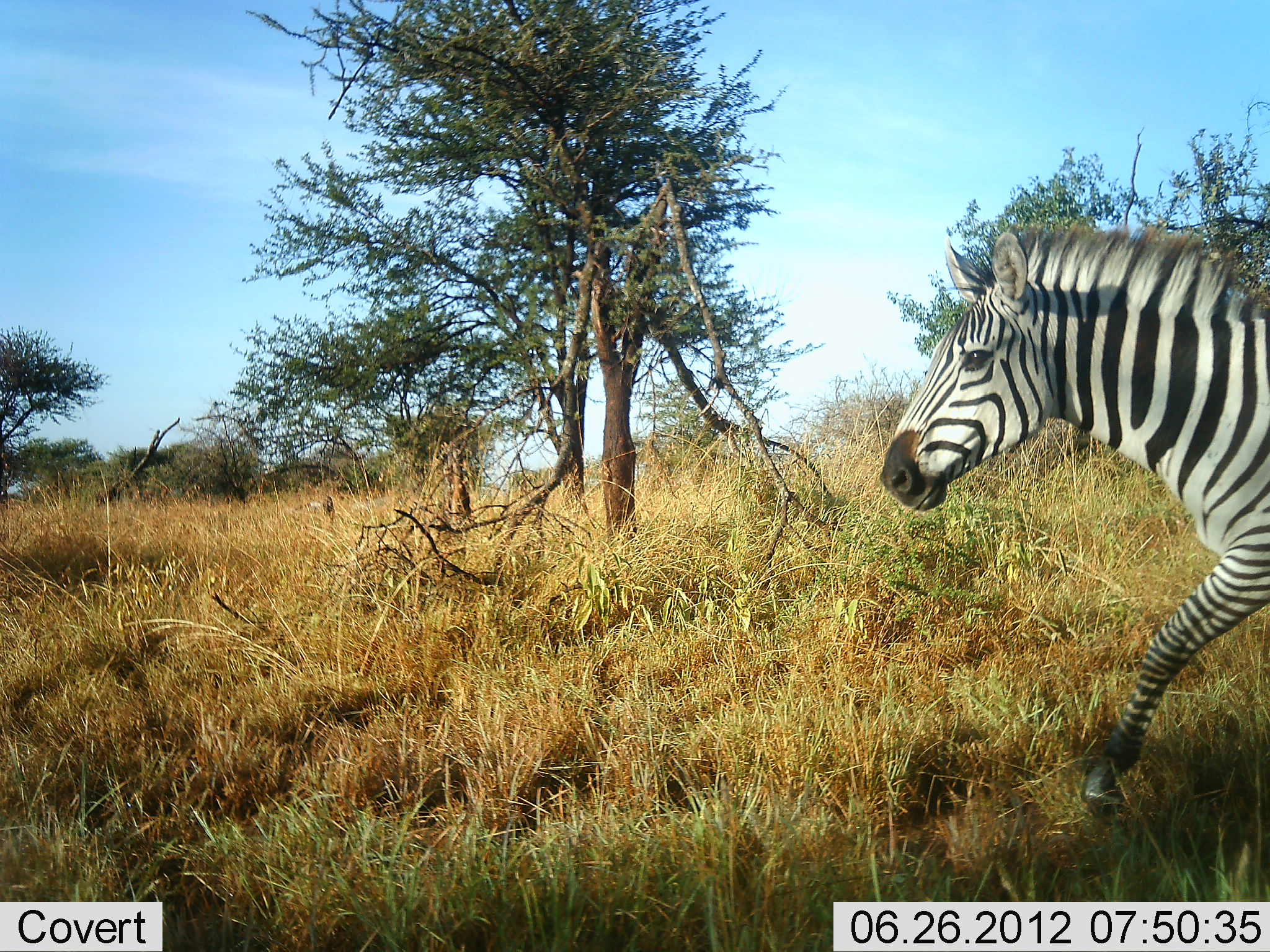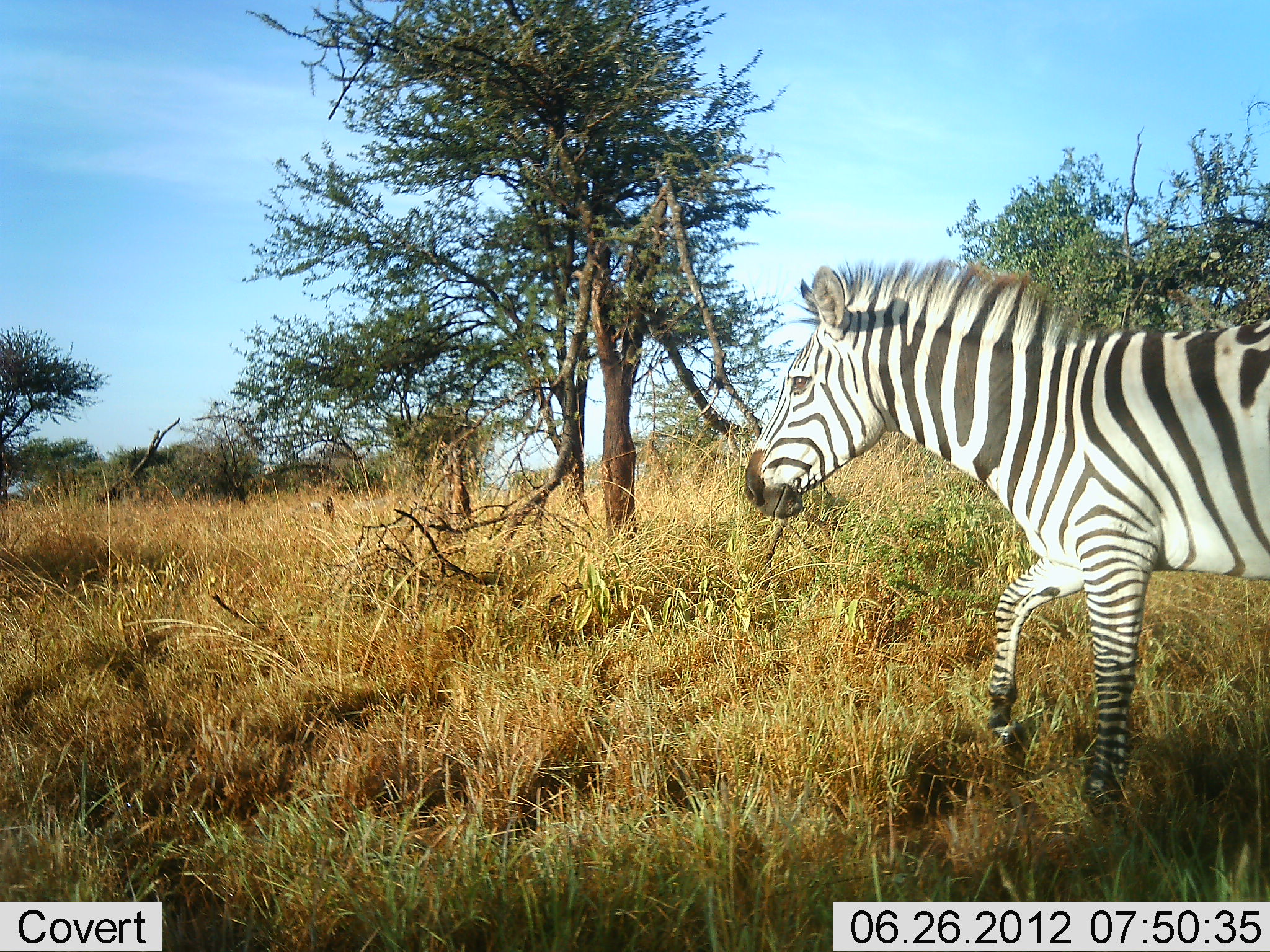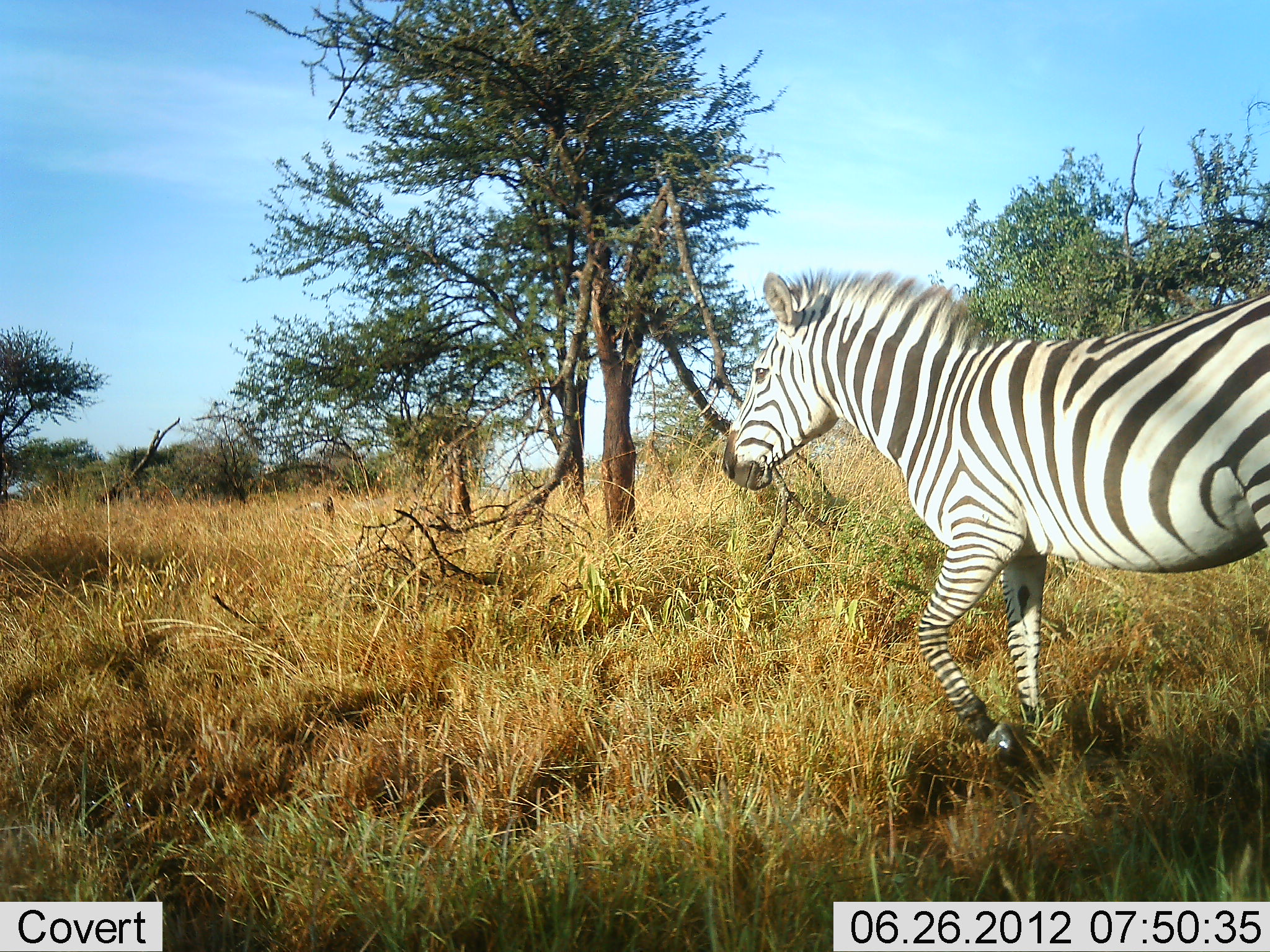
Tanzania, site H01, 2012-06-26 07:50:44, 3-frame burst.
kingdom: Animalia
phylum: Chordata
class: Mammalia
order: Perissodactyla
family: Equidae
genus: Equus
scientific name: Equus quagga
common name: plains zebra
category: zebra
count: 1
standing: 10%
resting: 0%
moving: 80%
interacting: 0%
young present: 0%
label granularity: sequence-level